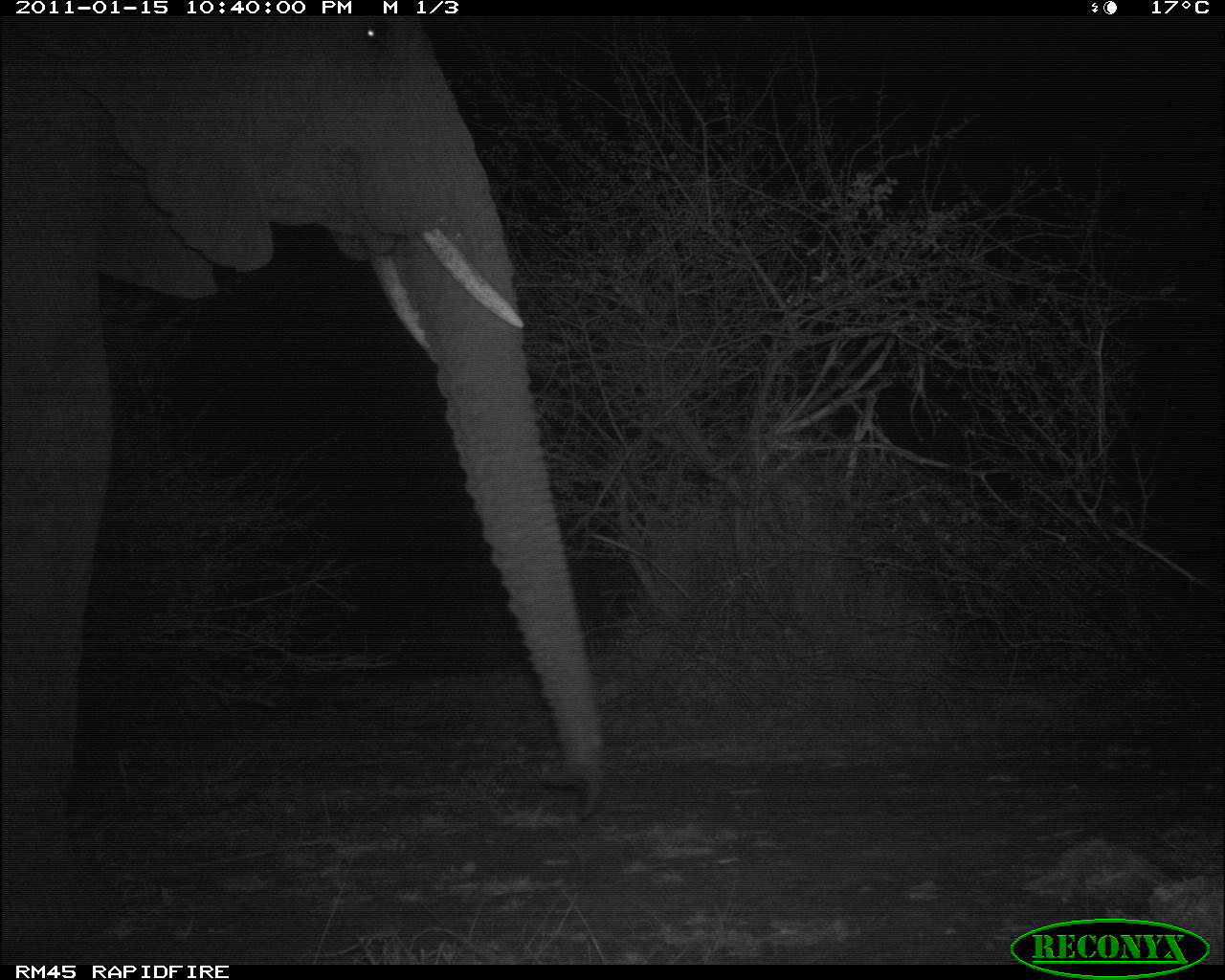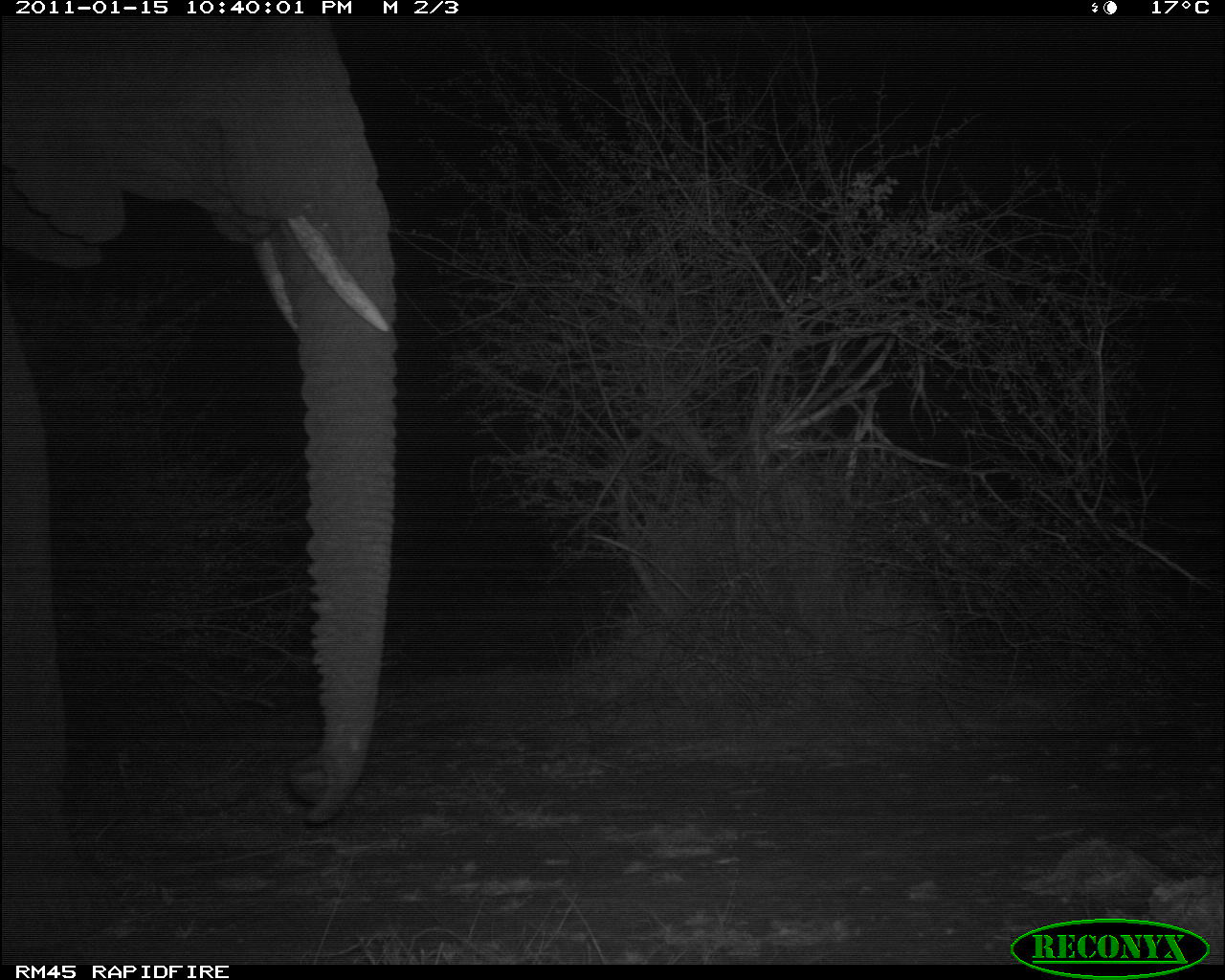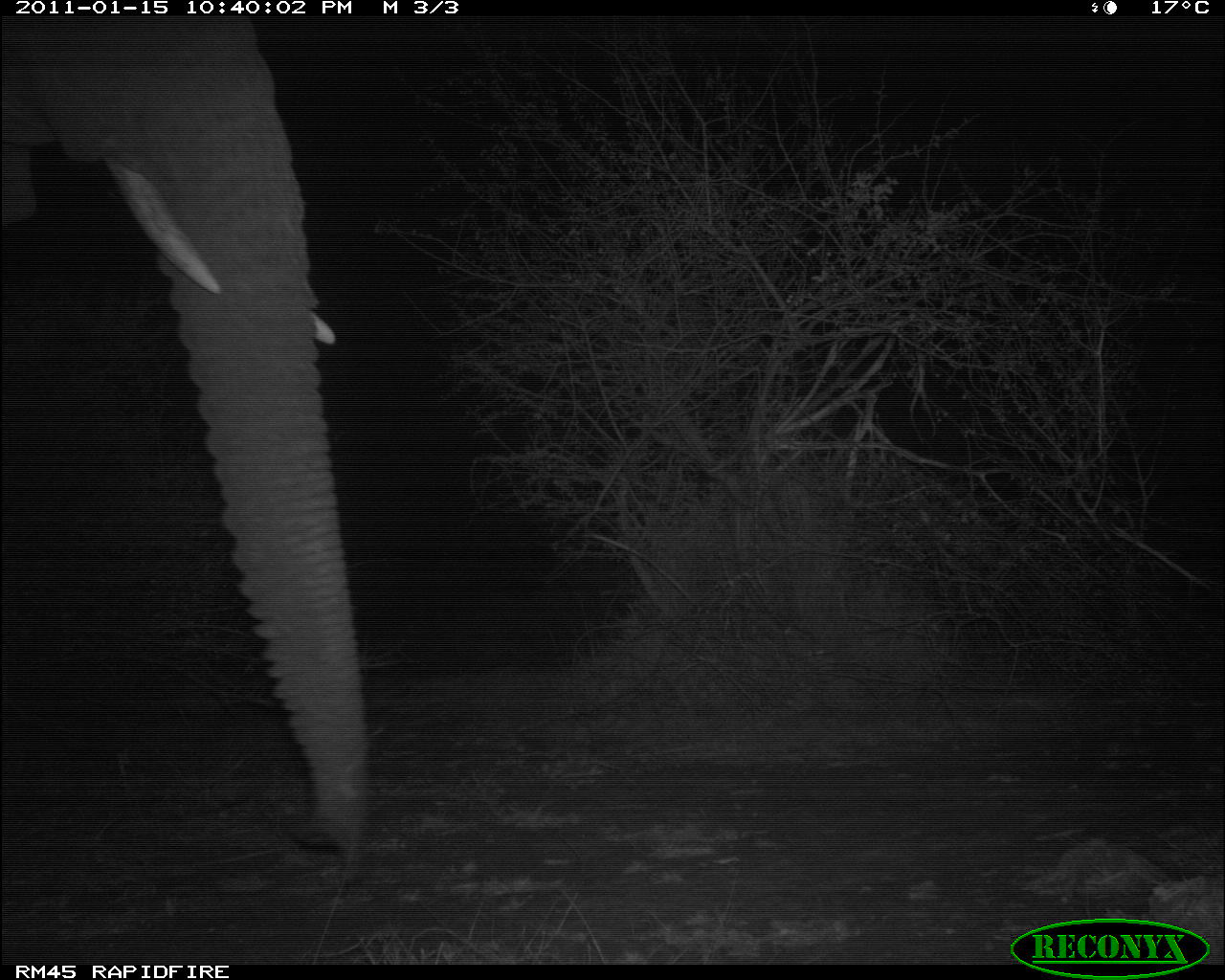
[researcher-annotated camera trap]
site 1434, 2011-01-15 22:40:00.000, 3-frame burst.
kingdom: Animalia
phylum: Chordata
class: Mammalia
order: Proboscidea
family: Elephantidae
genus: Loxodonta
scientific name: Loxodonta africana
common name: african bush elephant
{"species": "Loxodonta africana (african bush elephant)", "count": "1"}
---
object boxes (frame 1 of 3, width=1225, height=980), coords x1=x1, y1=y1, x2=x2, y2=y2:
loxodonta africana: x1=0, y1=15, x2=607, y2=960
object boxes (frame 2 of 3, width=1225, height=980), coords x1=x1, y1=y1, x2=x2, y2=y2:
loxodonta africana: x1=0, y1=14, x2=397, y2=964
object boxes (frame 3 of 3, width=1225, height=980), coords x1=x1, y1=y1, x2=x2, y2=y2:
loxodonta africana: x1=0, y1=12, x2=376, y2=867